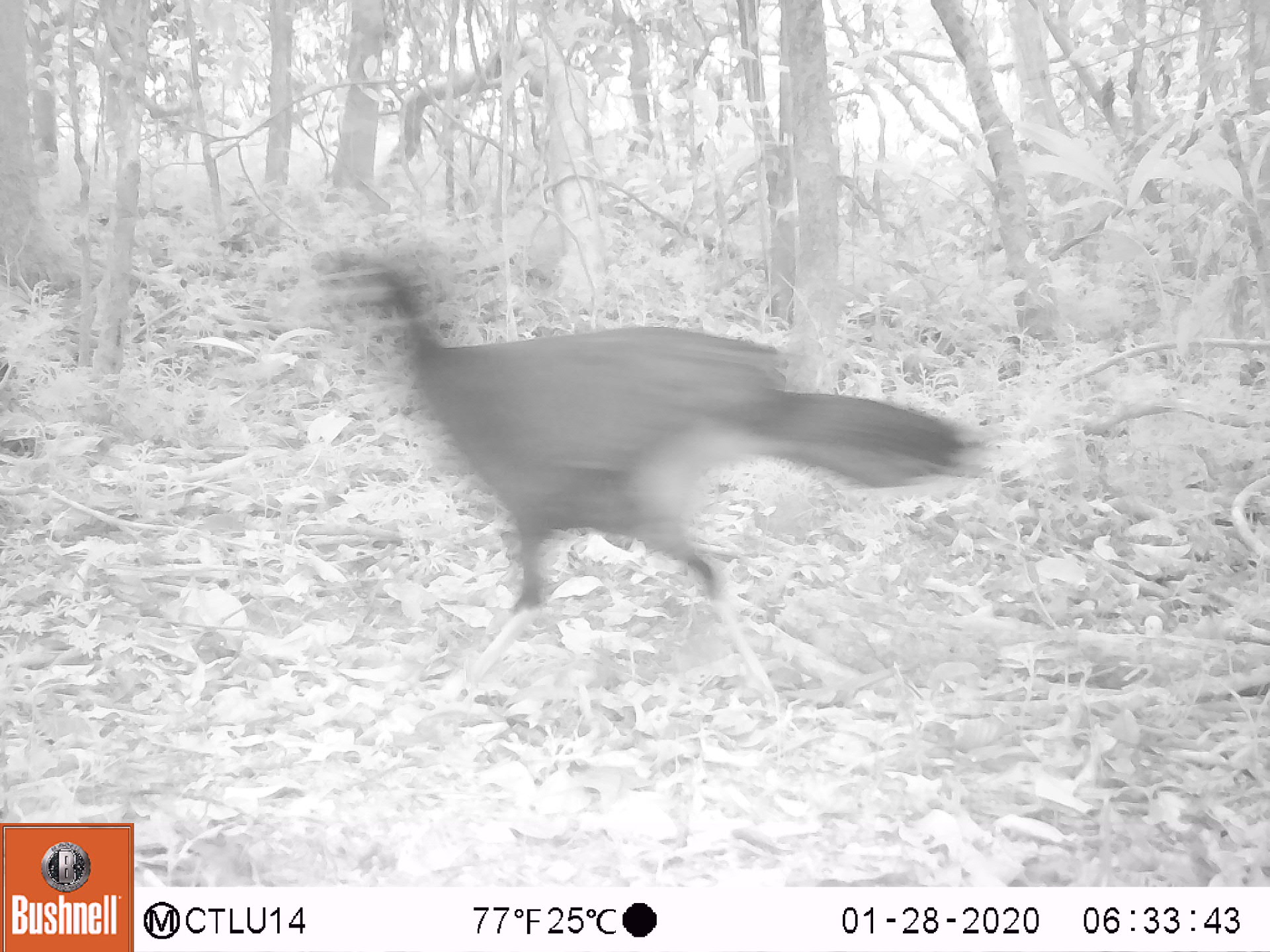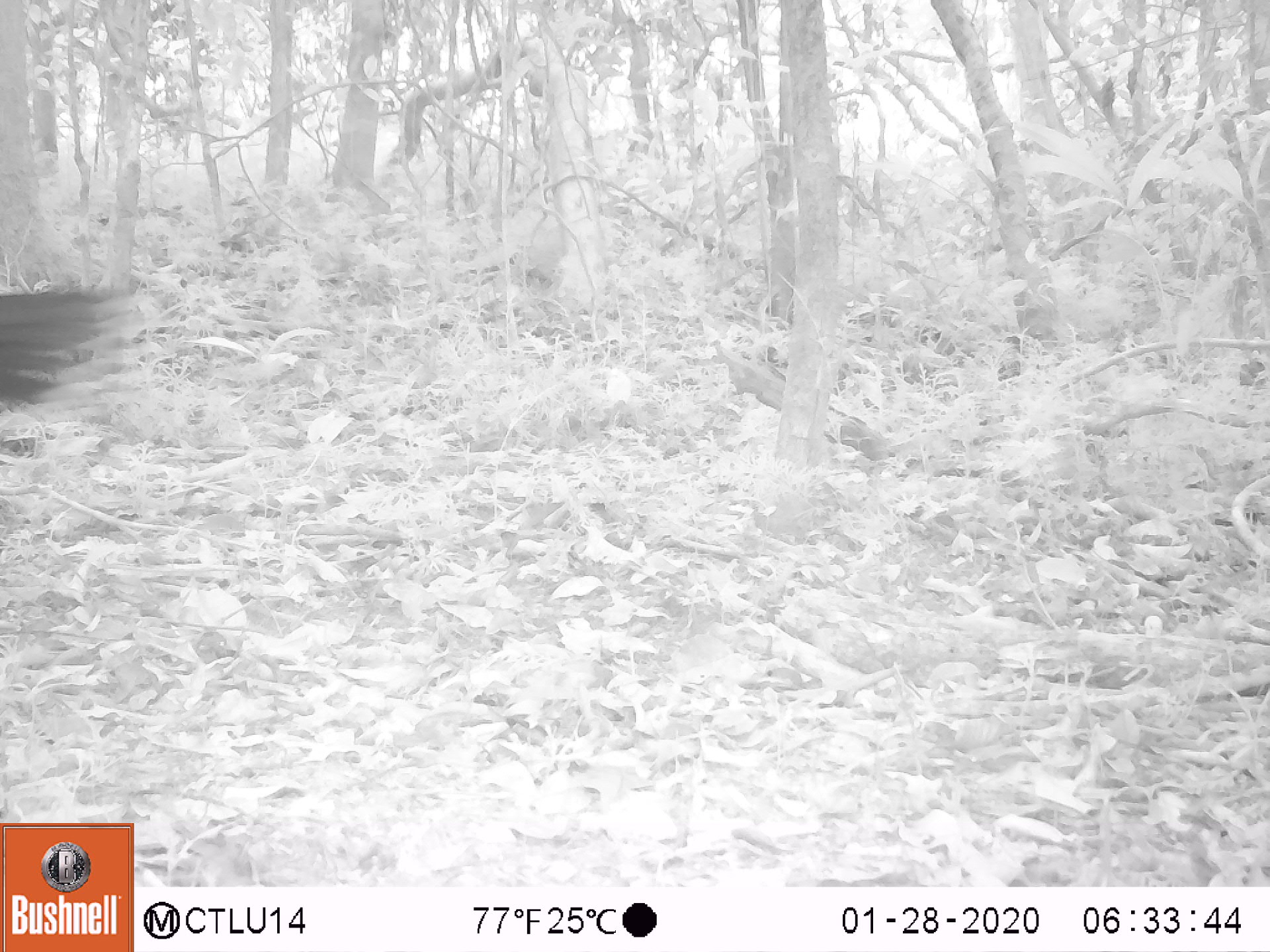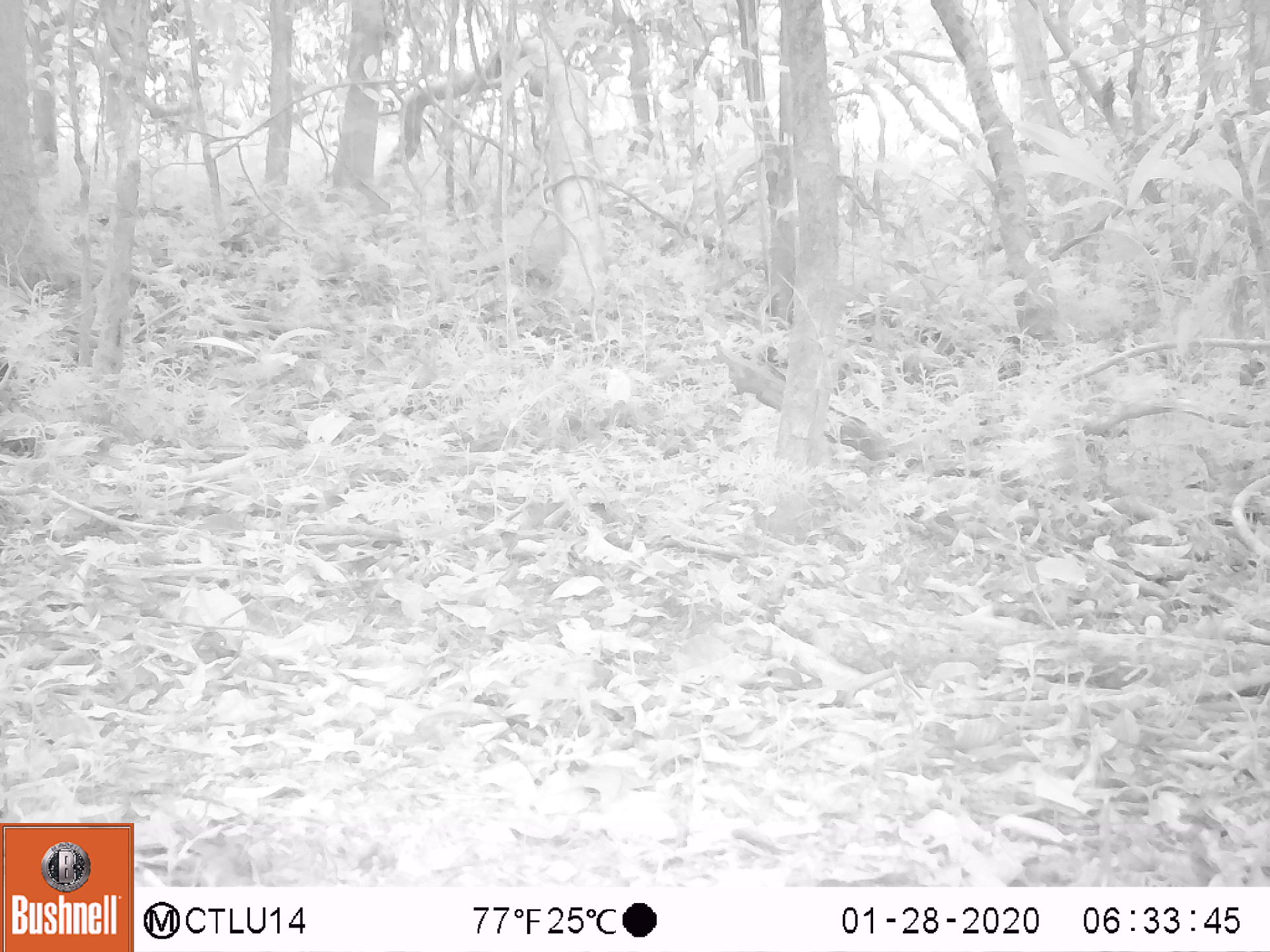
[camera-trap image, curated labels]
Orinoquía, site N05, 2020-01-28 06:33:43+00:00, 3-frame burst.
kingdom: Animalia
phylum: Chordata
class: Aves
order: Galliformes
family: Cracidae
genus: Mitu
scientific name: Mitu salvini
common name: salvin's currasow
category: salvins curassow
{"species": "salvins curassow (salvin's currasow) (Mitu salvini)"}